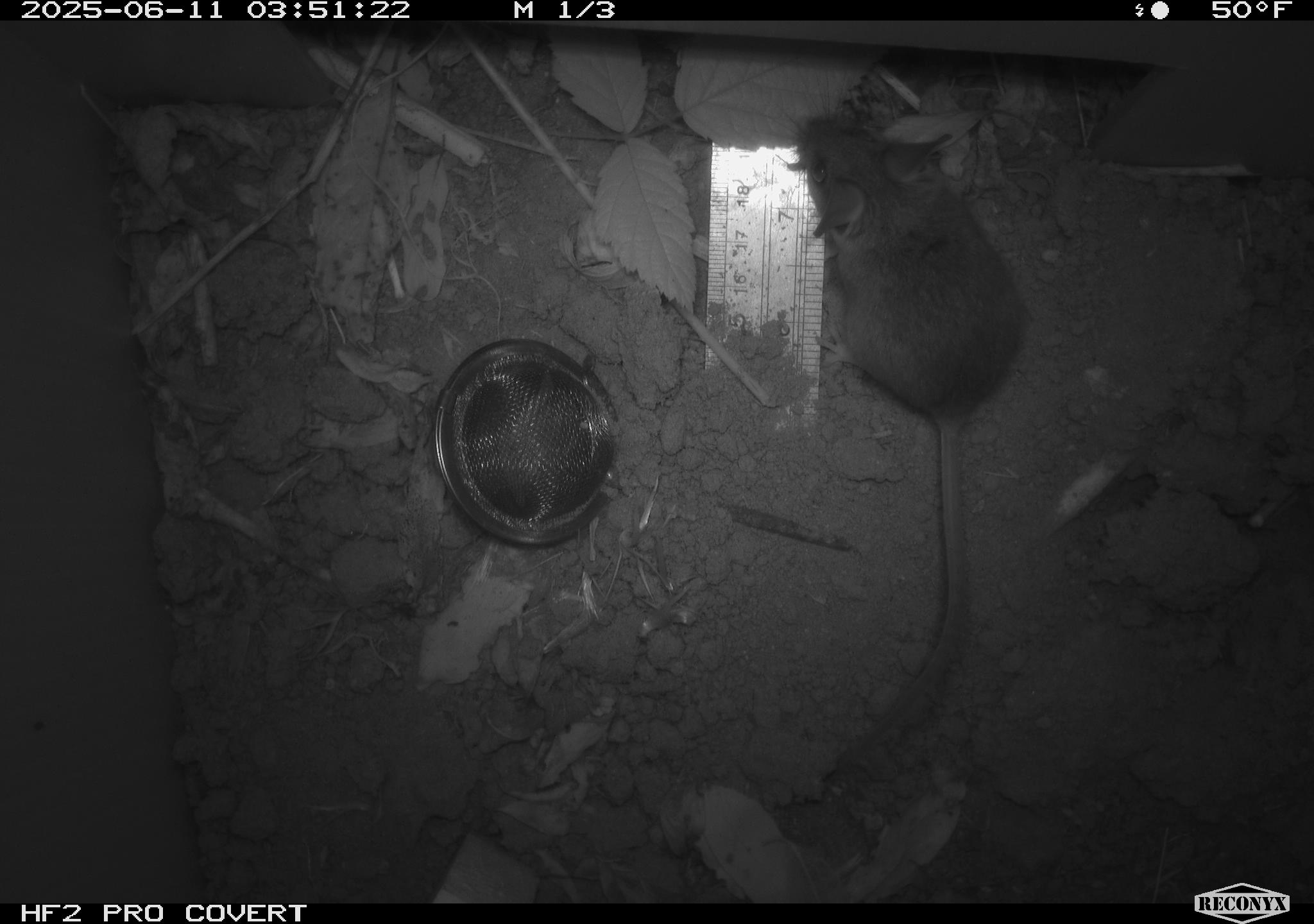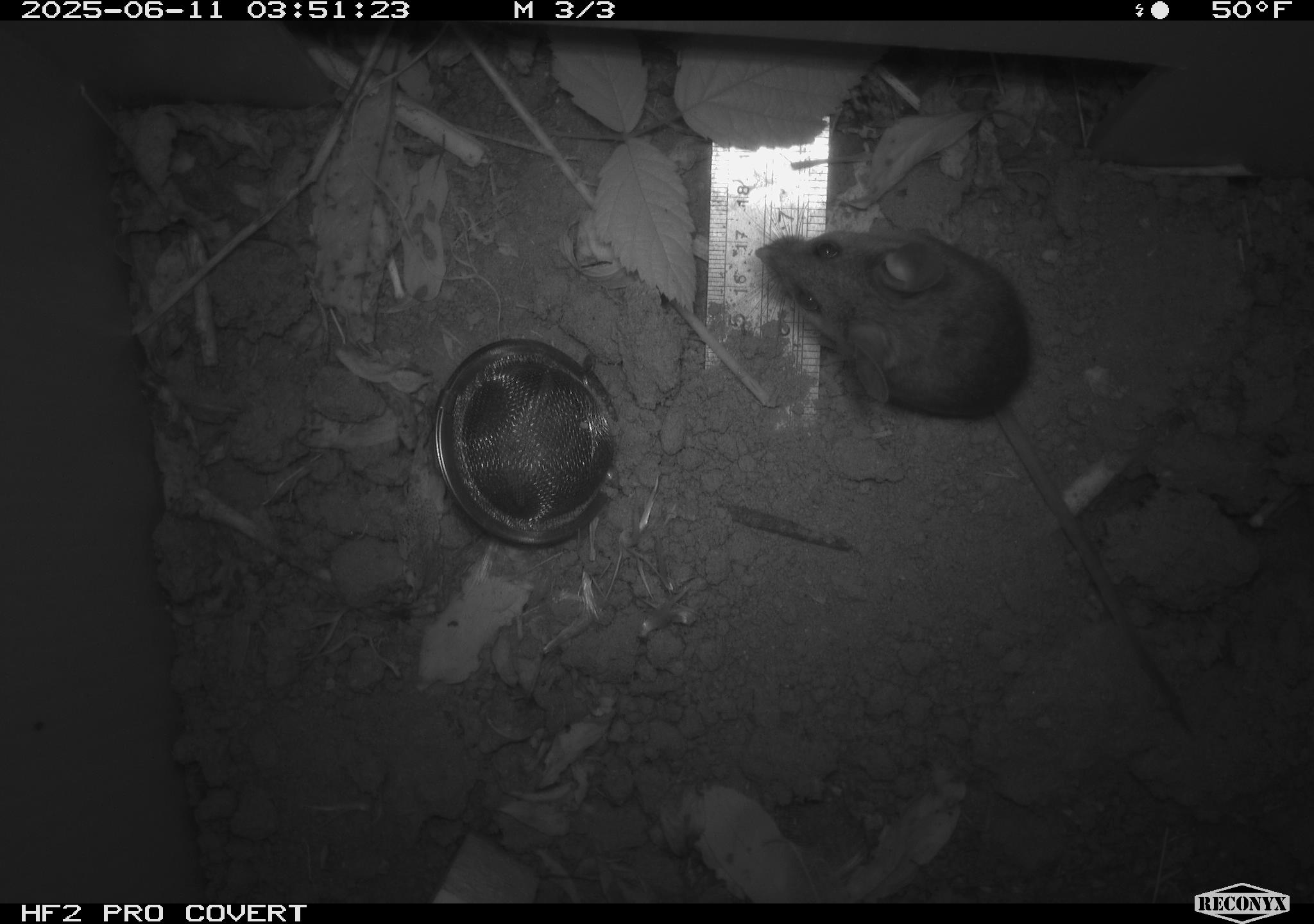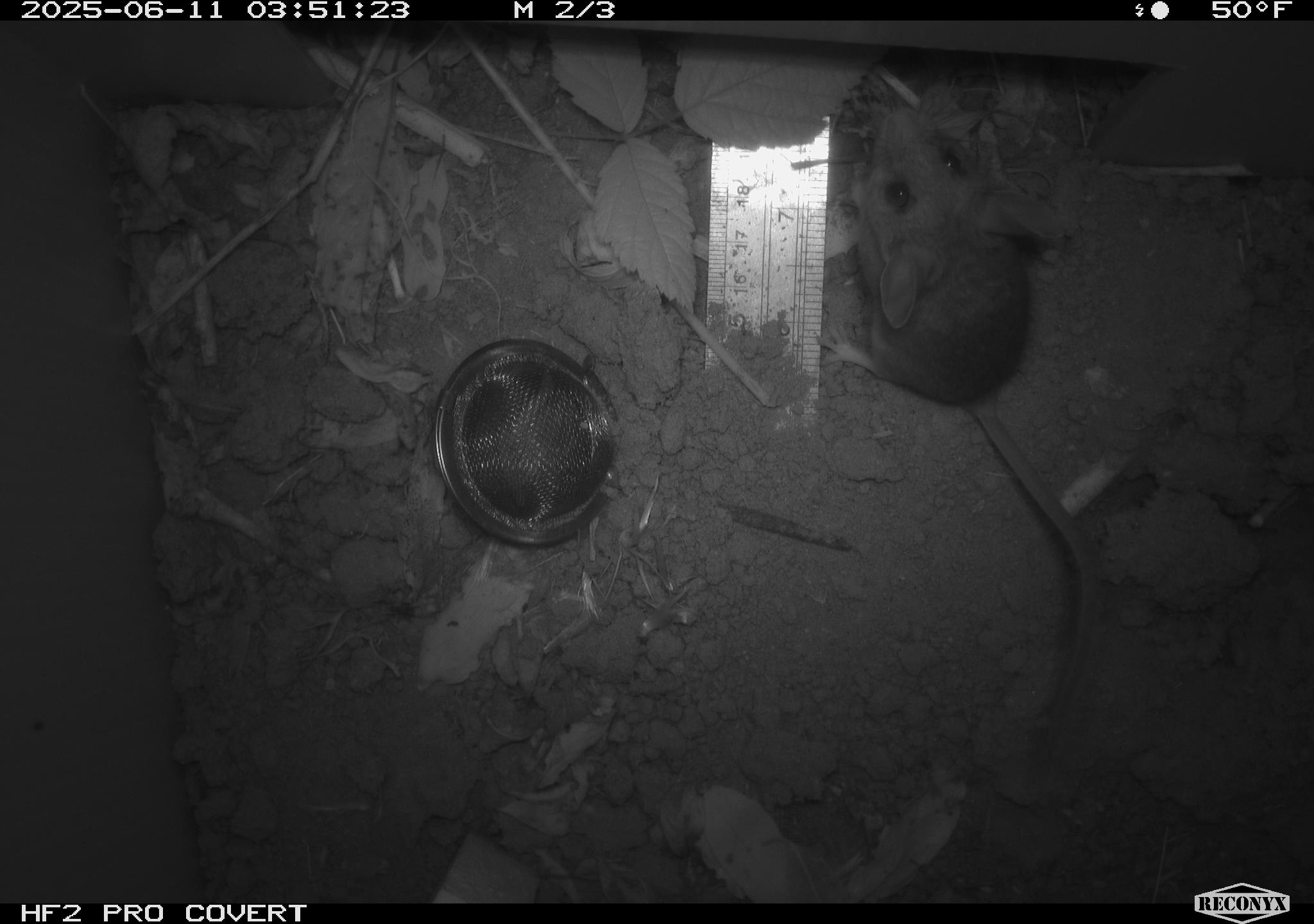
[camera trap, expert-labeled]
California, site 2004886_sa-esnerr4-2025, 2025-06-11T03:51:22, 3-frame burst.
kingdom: Animalia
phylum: Chordata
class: Mammalia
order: Rodentia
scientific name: Rodentia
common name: rodent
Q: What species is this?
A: Rodent (Rodentia).